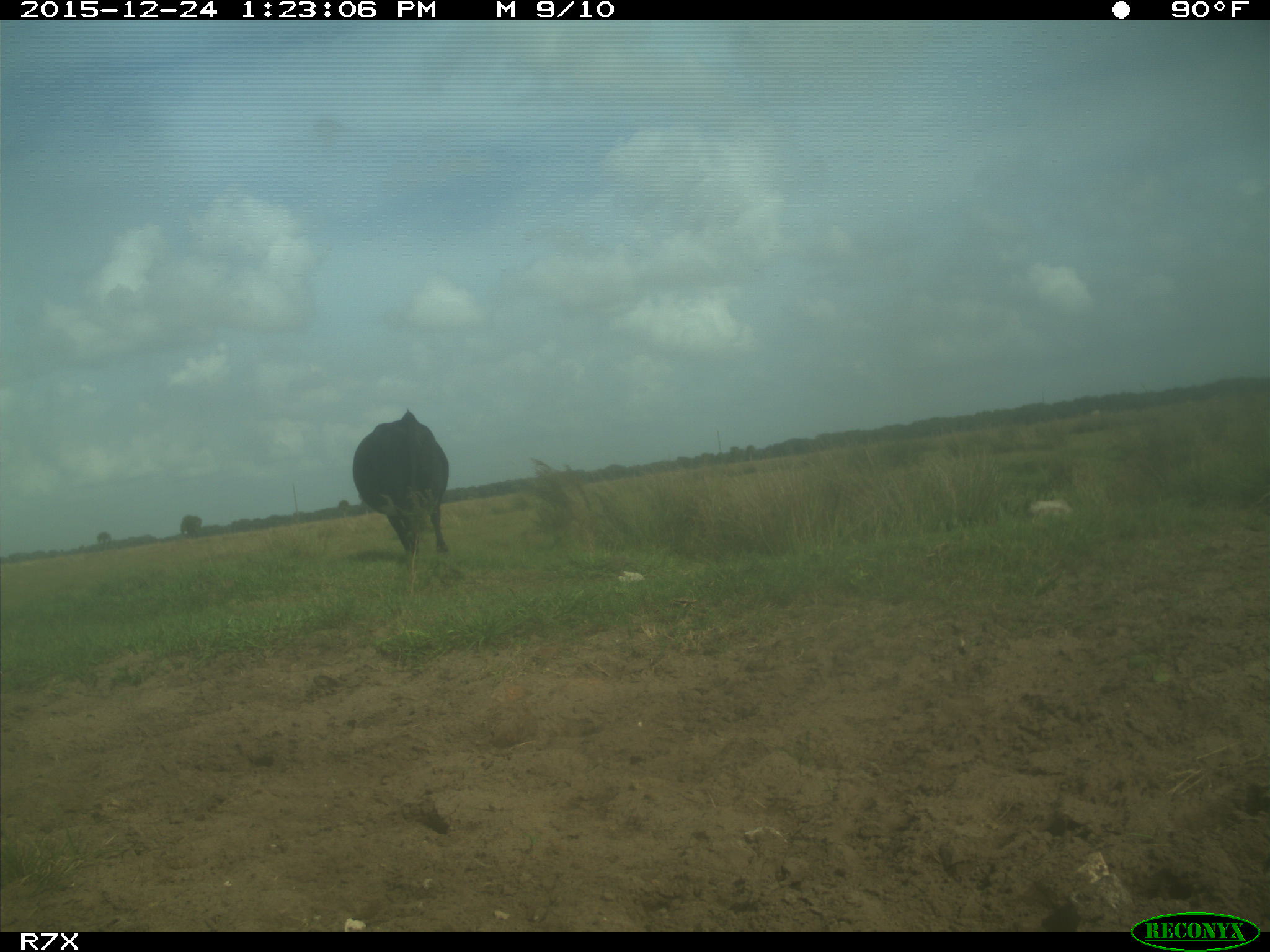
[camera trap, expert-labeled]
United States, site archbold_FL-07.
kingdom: Animalia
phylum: Chordata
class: Mammalia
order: Artiodactyla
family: Bovidae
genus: Bos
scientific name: Bos taurus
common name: domestic cow